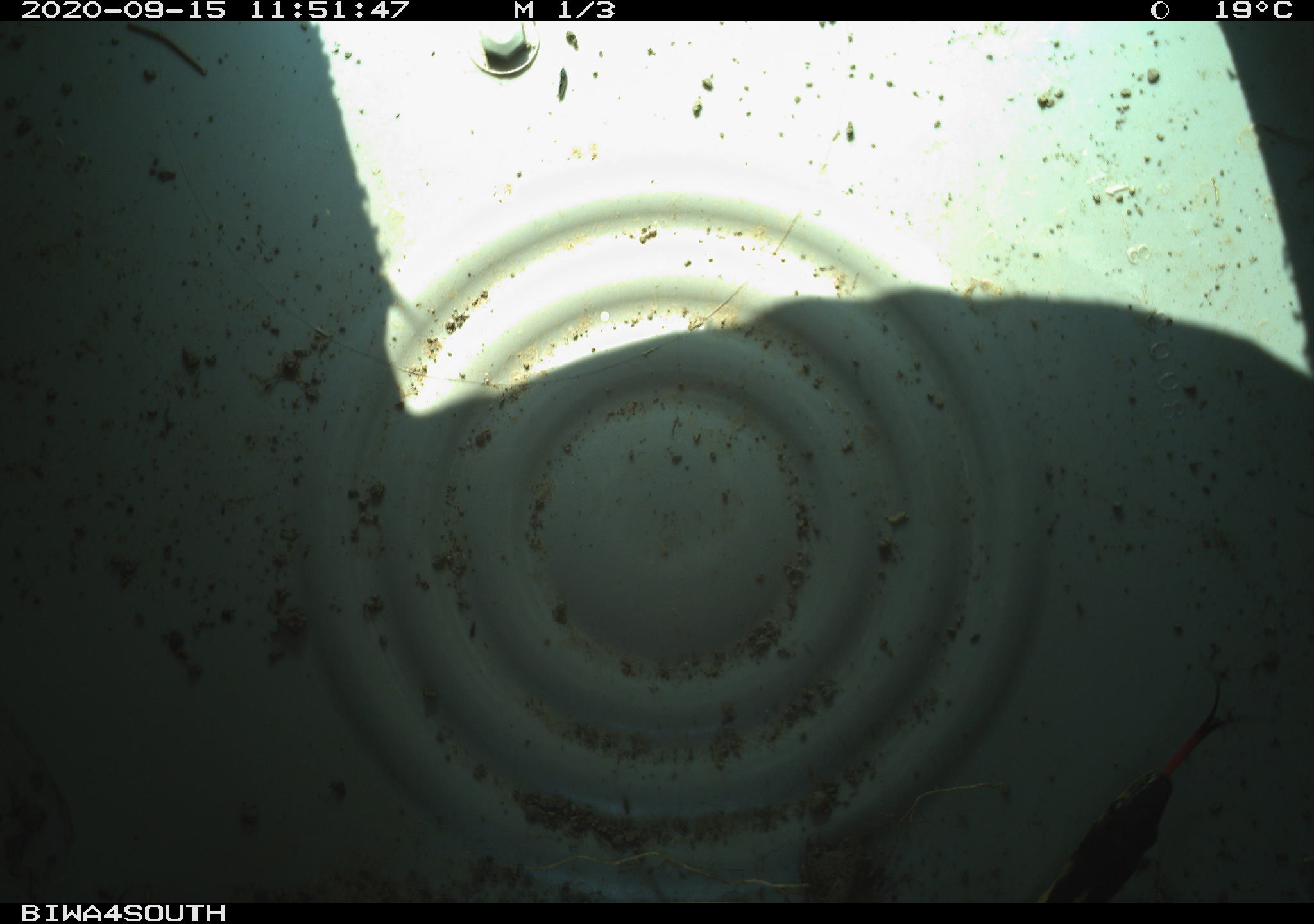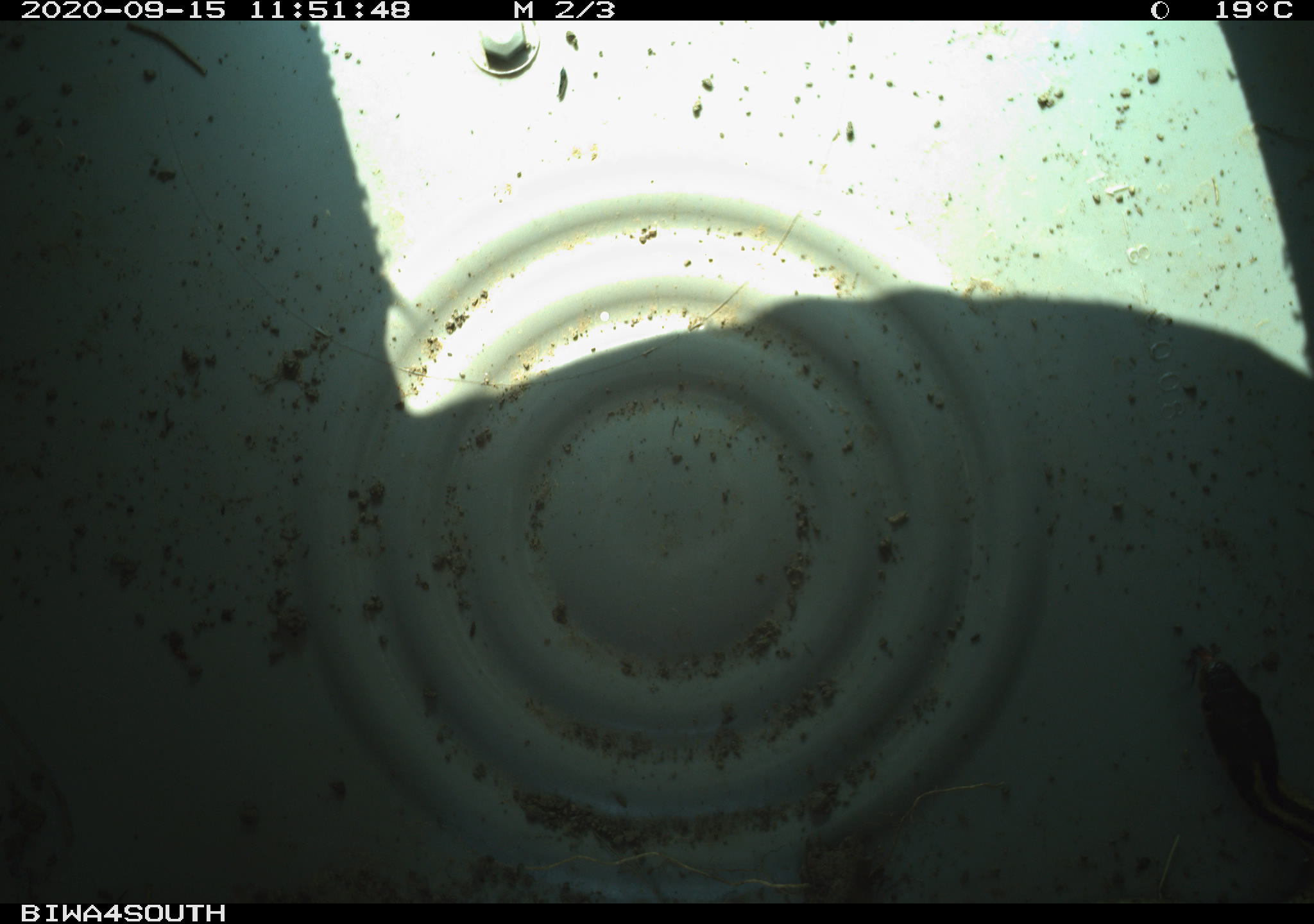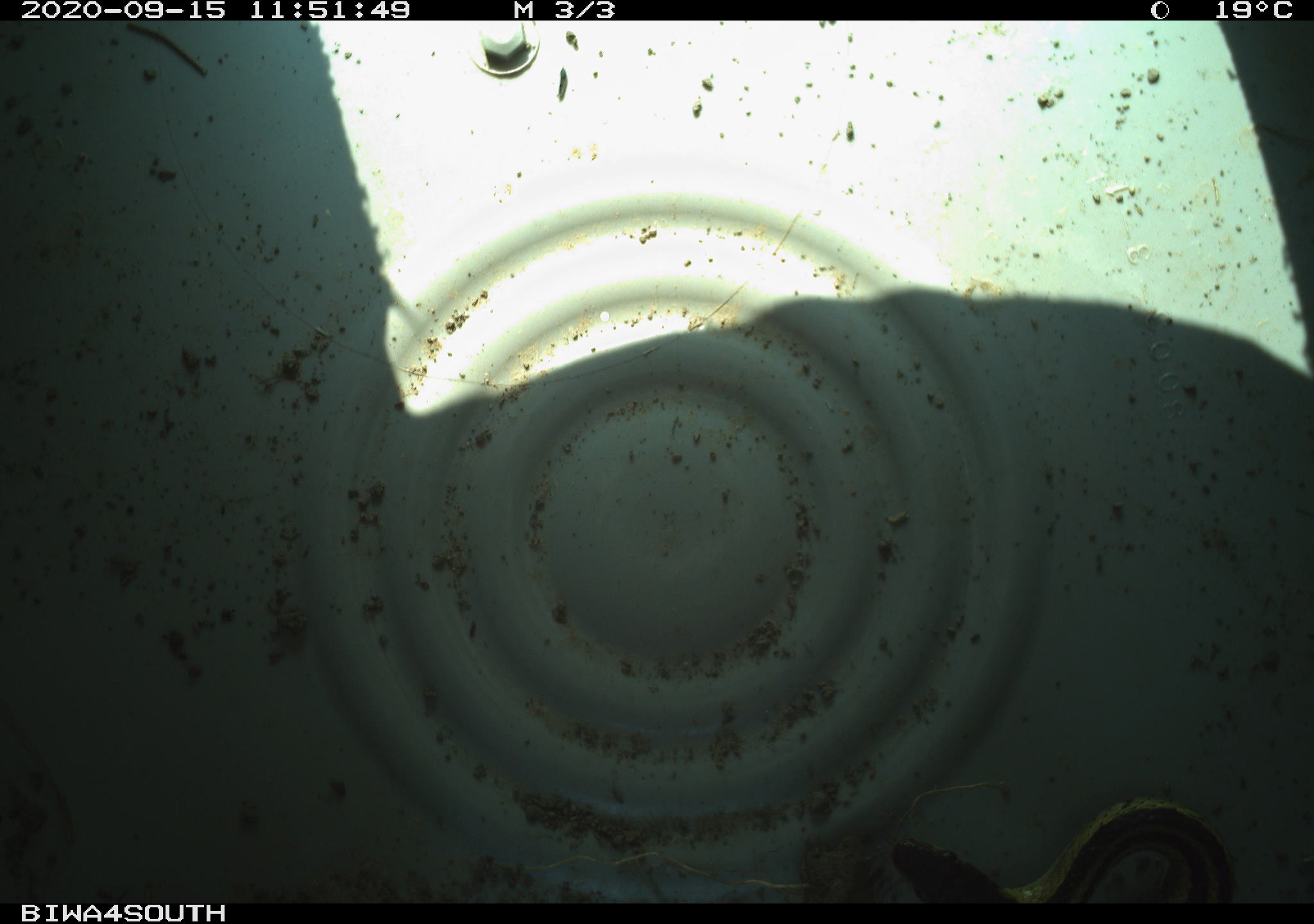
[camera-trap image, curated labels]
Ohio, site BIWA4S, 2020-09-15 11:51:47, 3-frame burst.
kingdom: Animalia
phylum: Chordata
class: Reptilia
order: Squamata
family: Colubridae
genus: Thamnophis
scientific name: Thamnophis sirtalis sirtalis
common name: eastern gartersnake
Eastern gartersnake (Thamnophis sirtalis sirtalis).